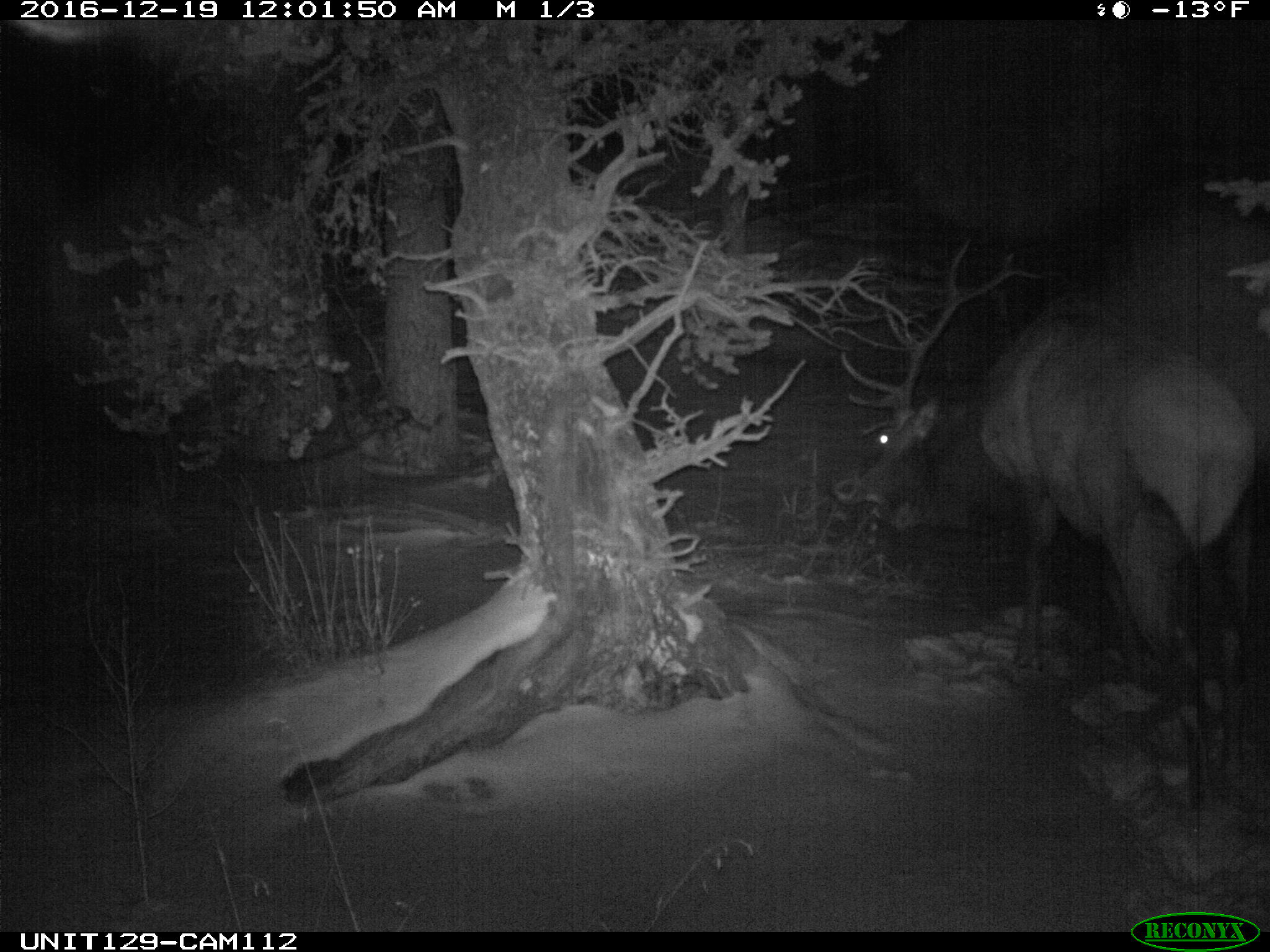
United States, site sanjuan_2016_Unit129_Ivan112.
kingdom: Animalia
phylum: Chordata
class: Mammalia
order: Artiodactyla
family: Cervidae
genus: Cervus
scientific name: Cervus elaphus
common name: red deer